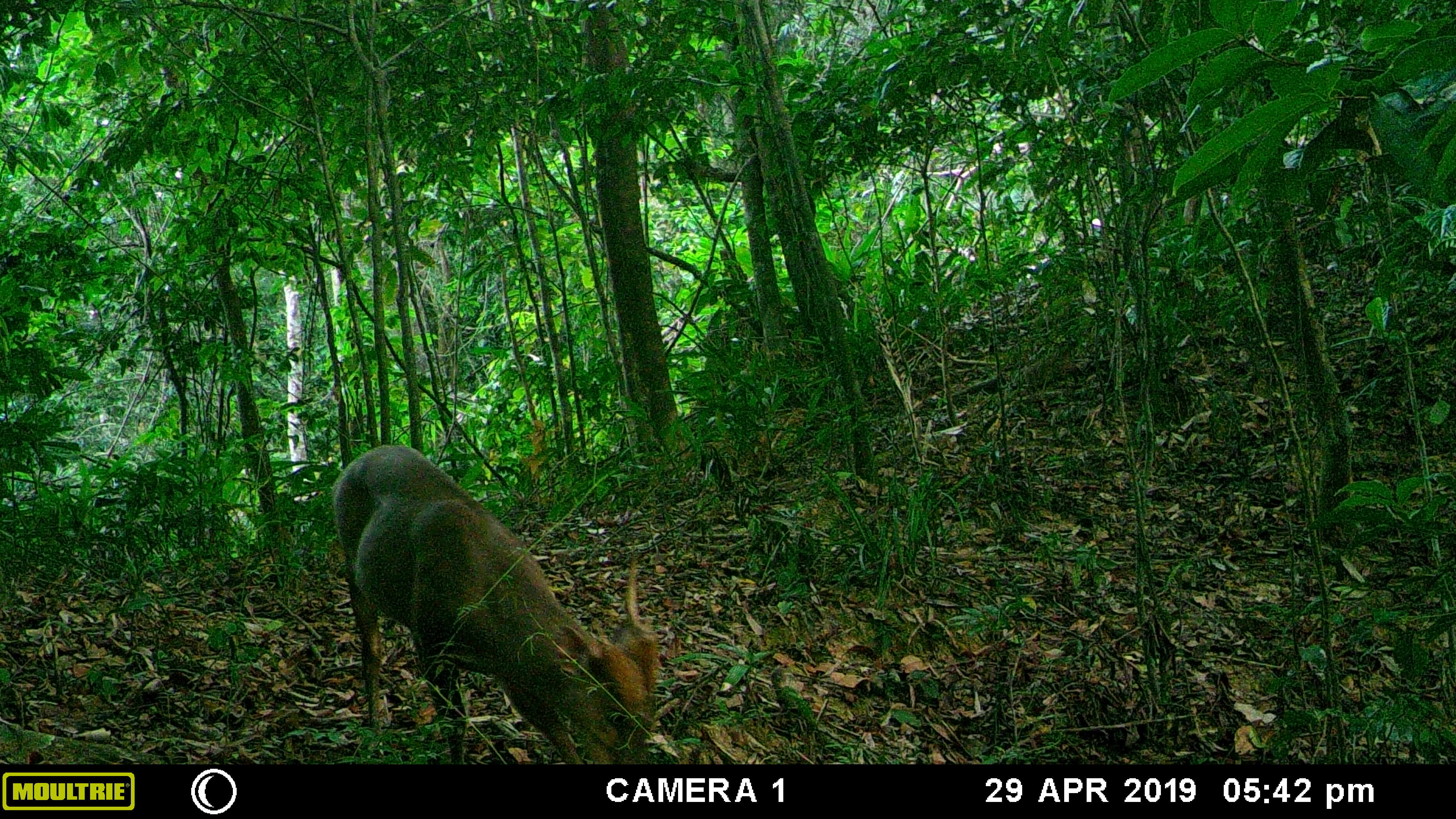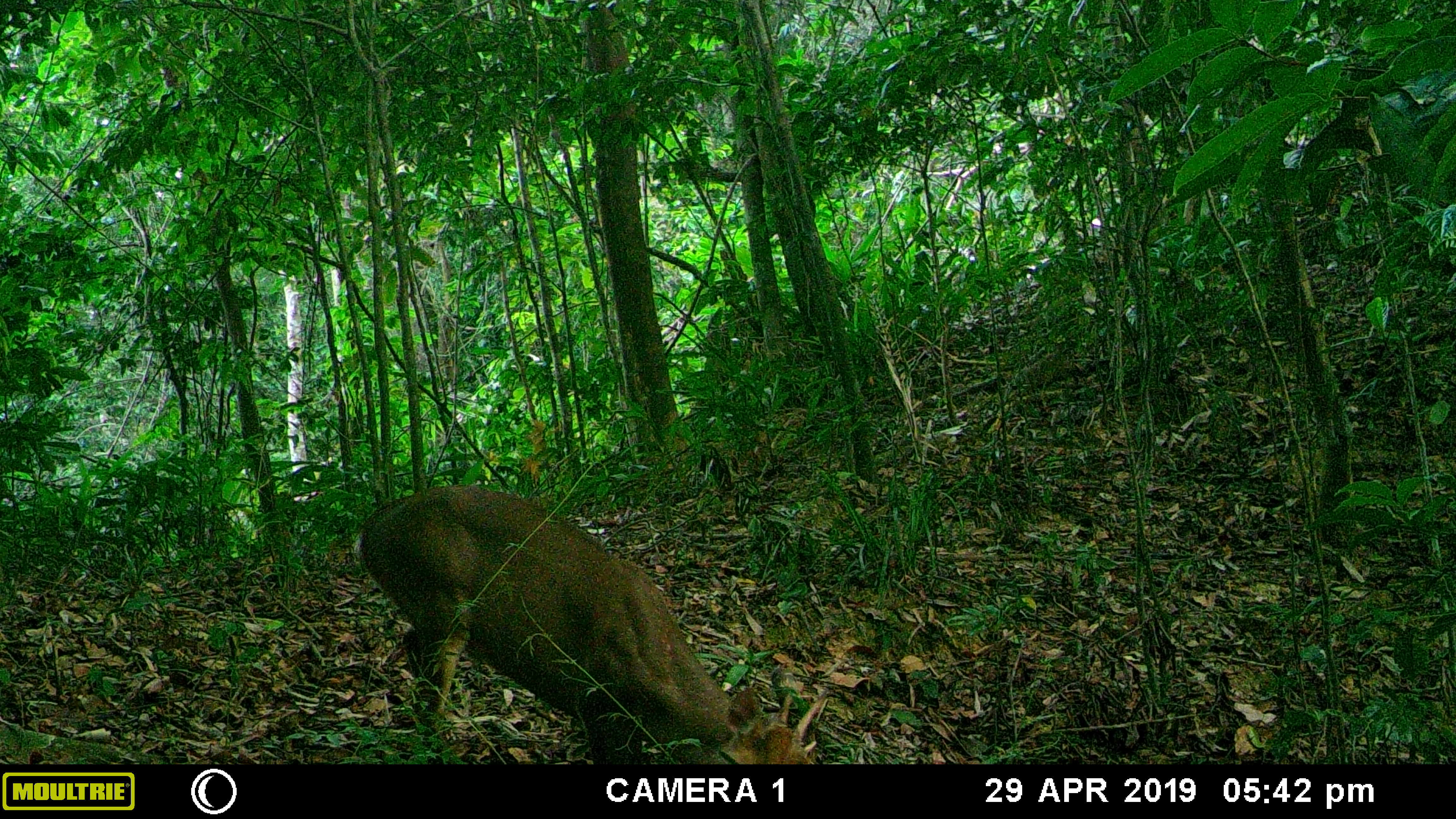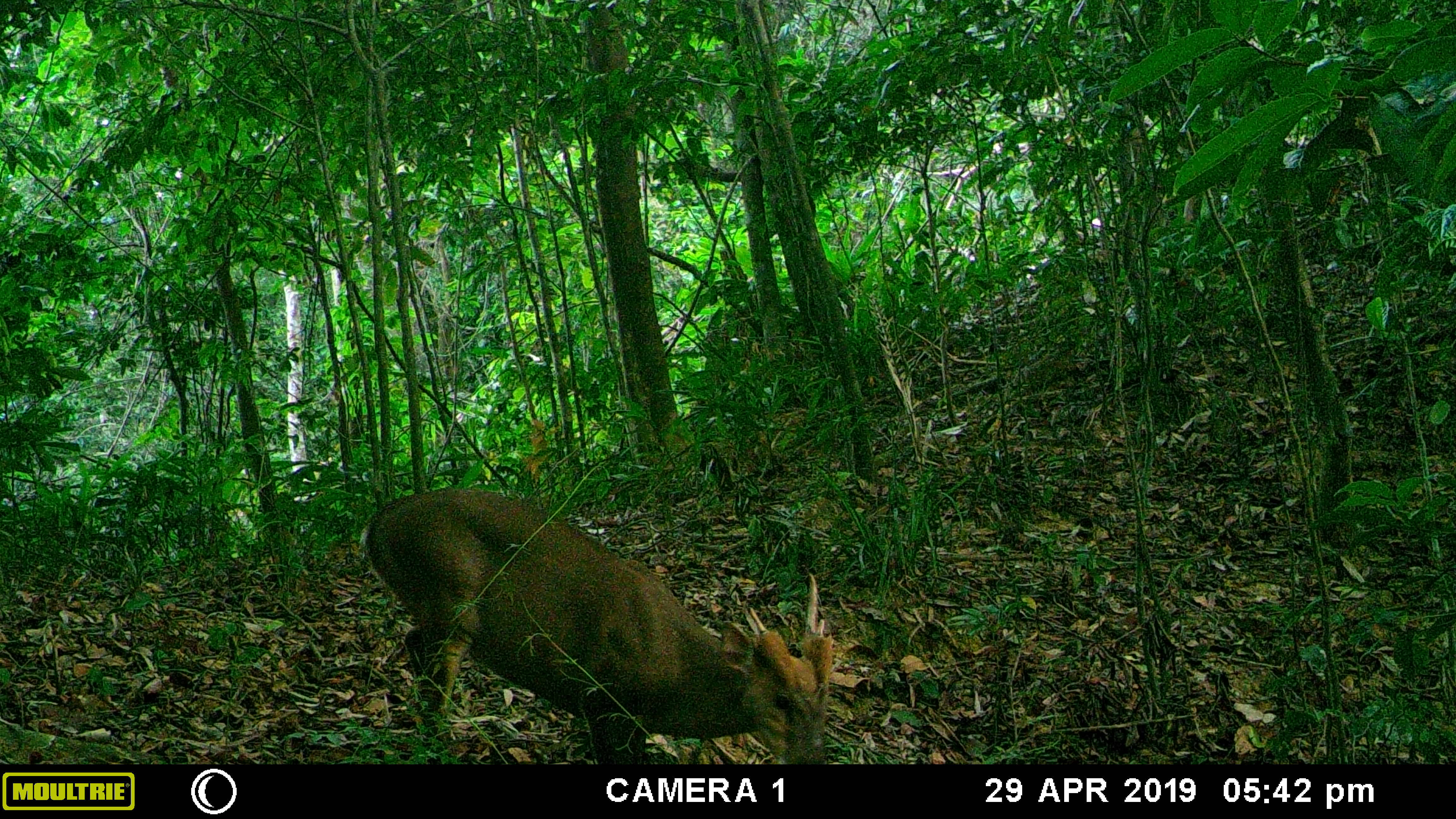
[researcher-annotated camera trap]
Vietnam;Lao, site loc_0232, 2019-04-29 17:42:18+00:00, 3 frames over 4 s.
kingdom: Animalia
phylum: Chordata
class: Mammalia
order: Artiodactyla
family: Cervidae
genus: Muntiacus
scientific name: Muntiacus vuquangensis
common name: large-antlered muntjac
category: large antlered muntjac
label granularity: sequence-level